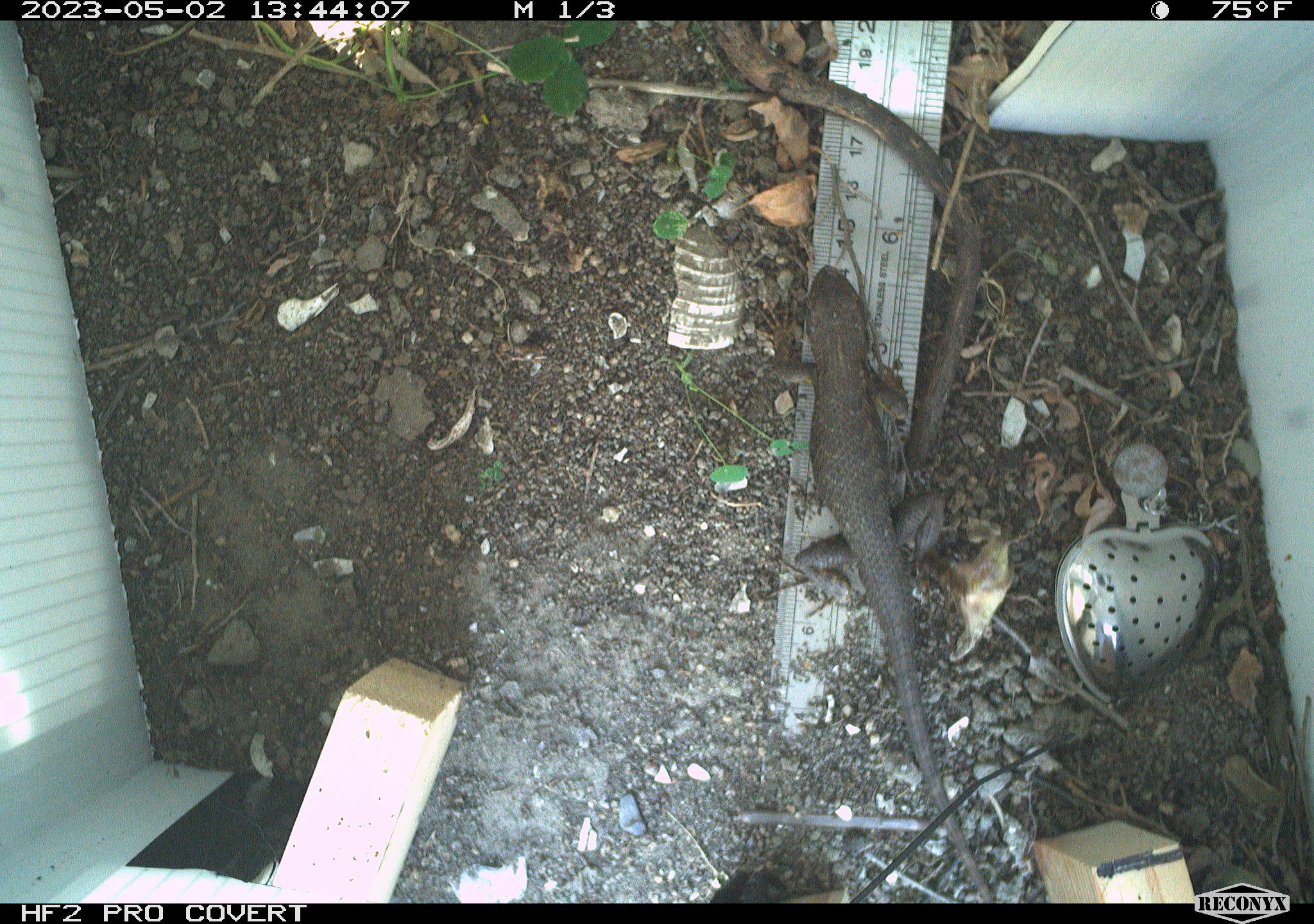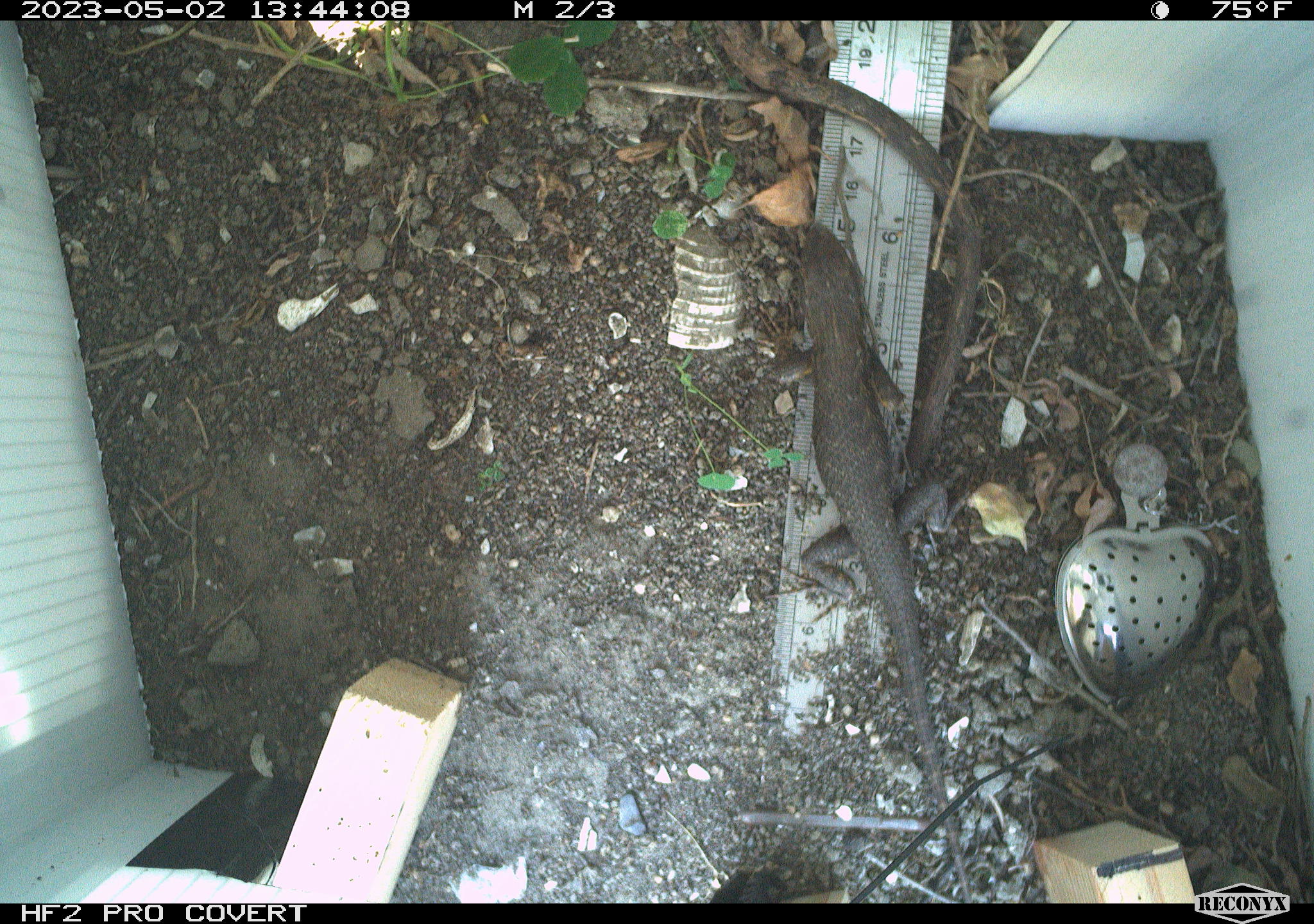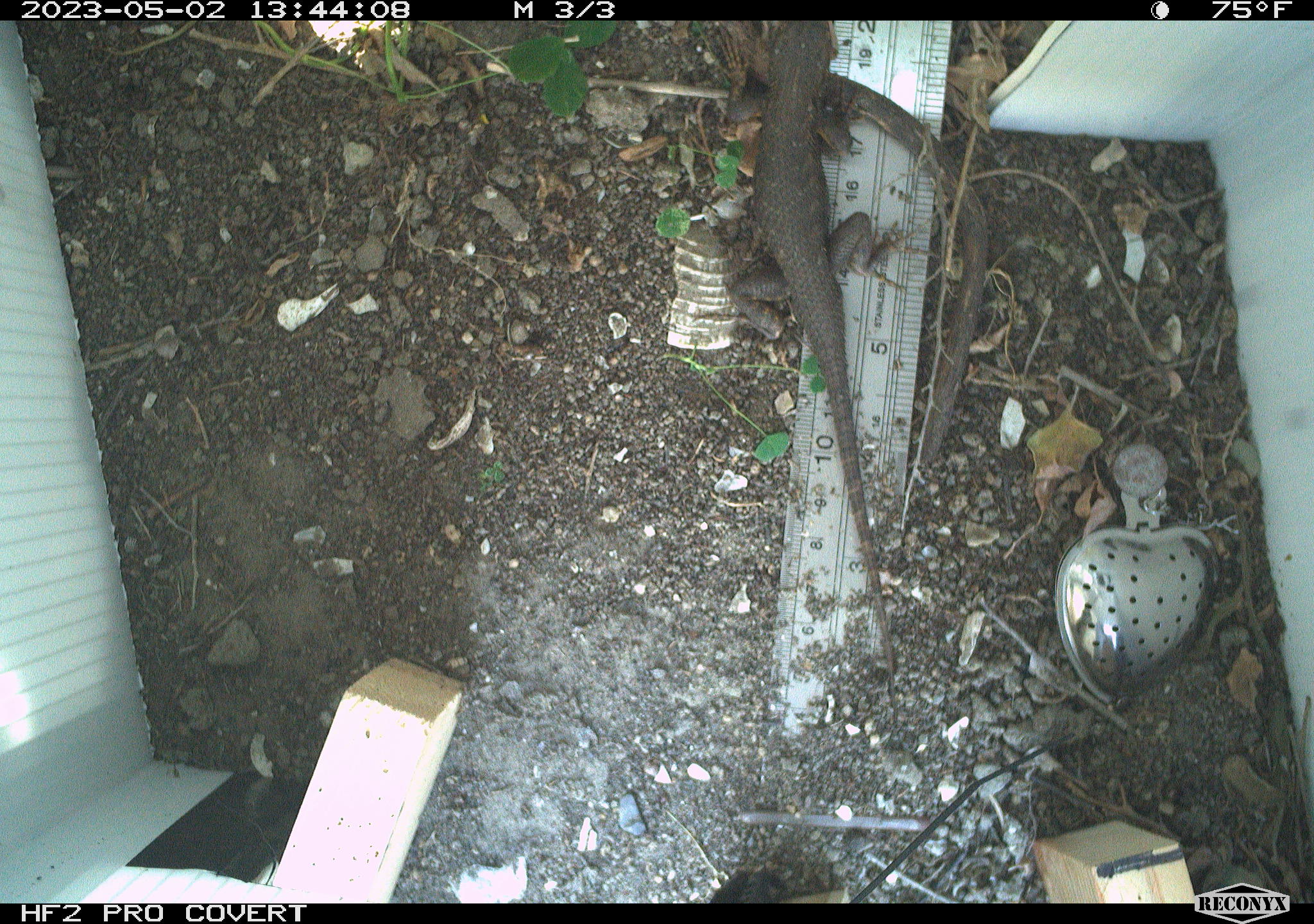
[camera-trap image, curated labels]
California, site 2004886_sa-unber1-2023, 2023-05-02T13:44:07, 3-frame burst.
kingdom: Animalia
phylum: Chordata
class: Reptilia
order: Squamata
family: Phrynosomatidae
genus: Sceloporus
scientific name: Sceloporus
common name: spiny lizards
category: sceloporus species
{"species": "sceloporus species (spiny lizards) (Sceloporus)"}